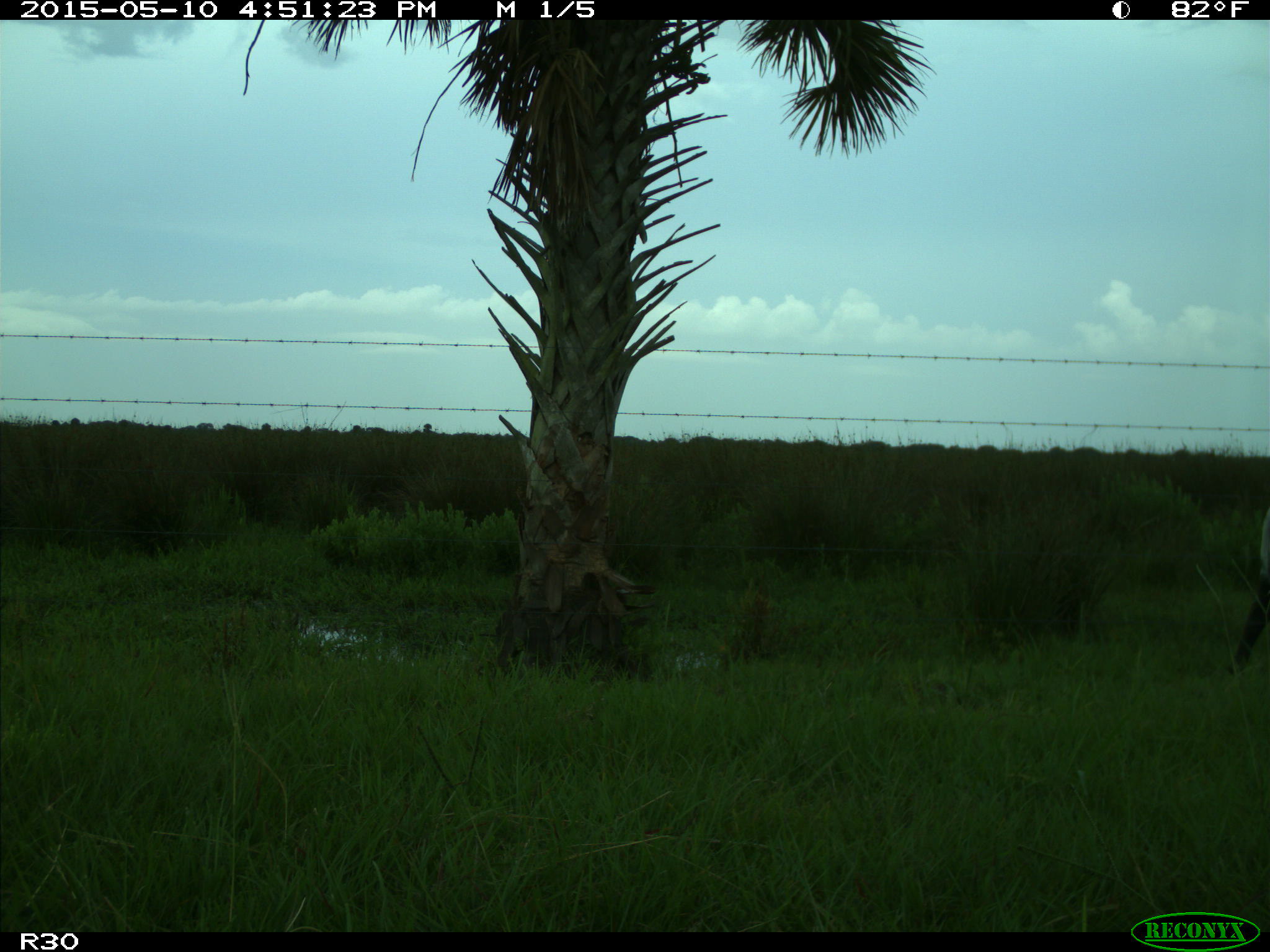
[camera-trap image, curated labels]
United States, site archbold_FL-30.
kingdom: Animalia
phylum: Chordata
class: Mammalia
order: Artiodactyla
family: Bovidae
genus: Bos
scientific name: Bos taurus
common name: domestic cow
Bos taurus (domestic cow).